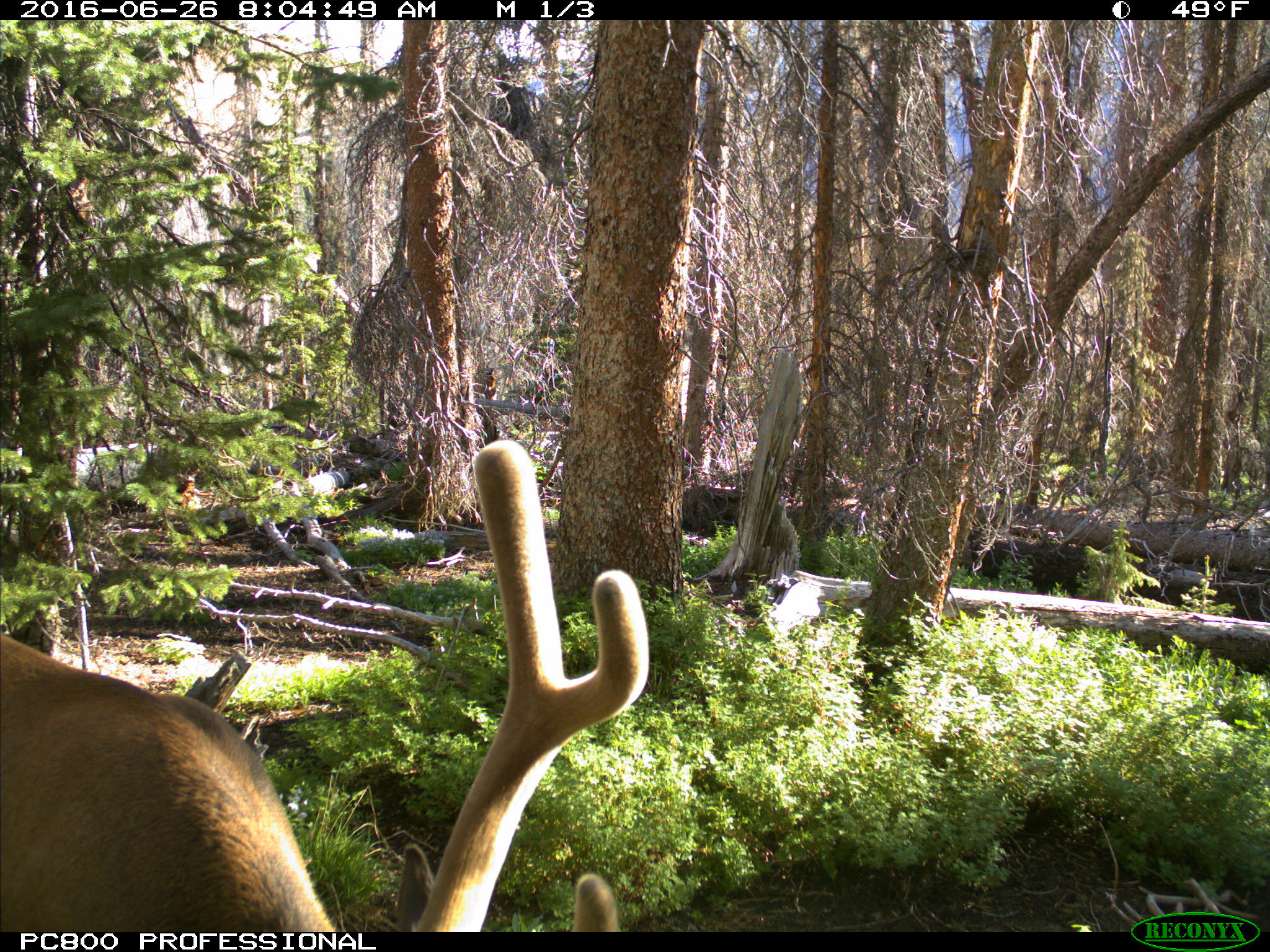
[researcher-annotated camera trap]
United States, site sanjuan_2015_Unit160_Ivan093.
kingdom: Animalia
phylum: Chordata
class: Mammalia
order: Artiodactyla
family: Cervidae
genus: Cervus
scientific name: Cervus elaphus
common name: red deer